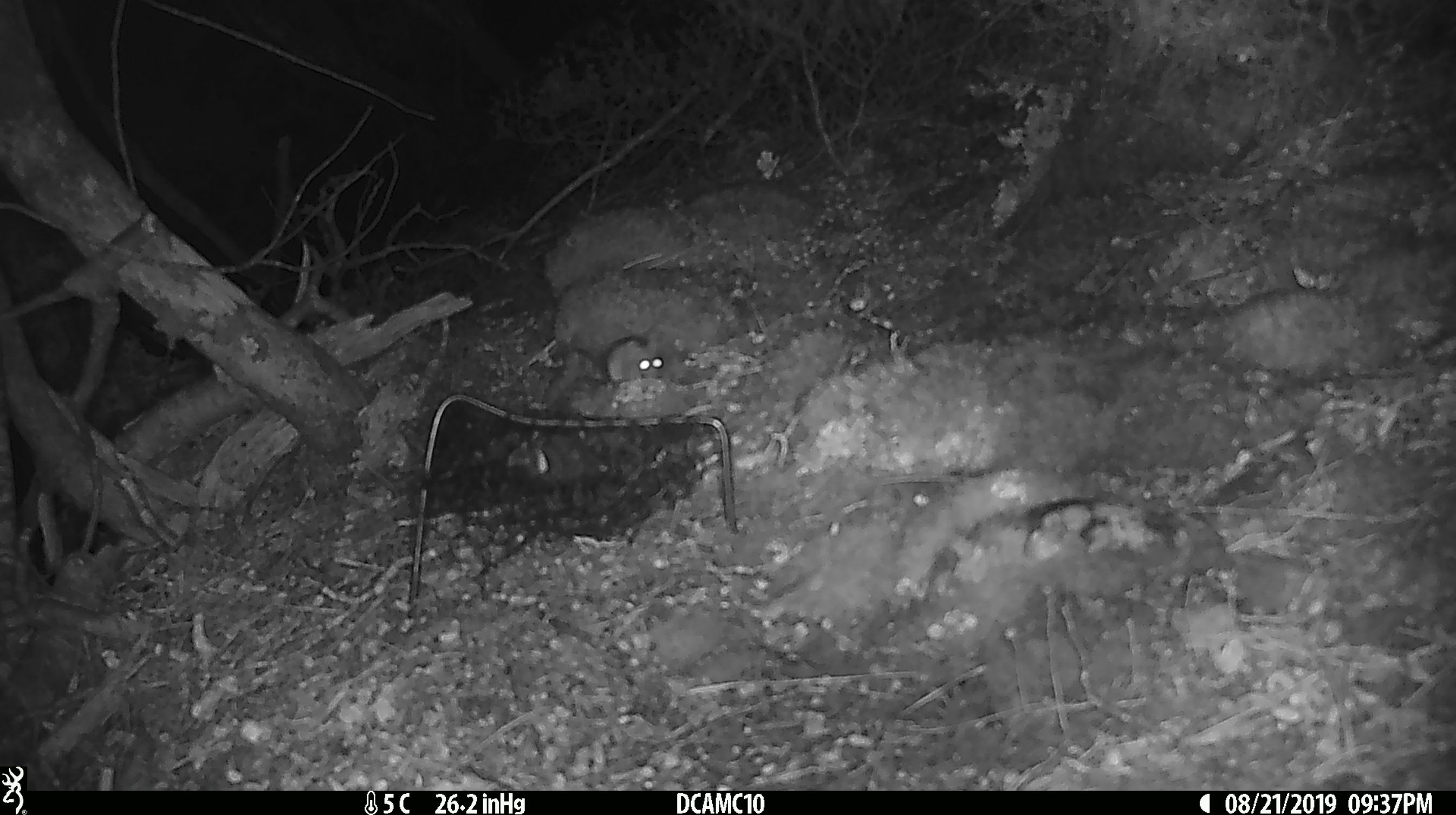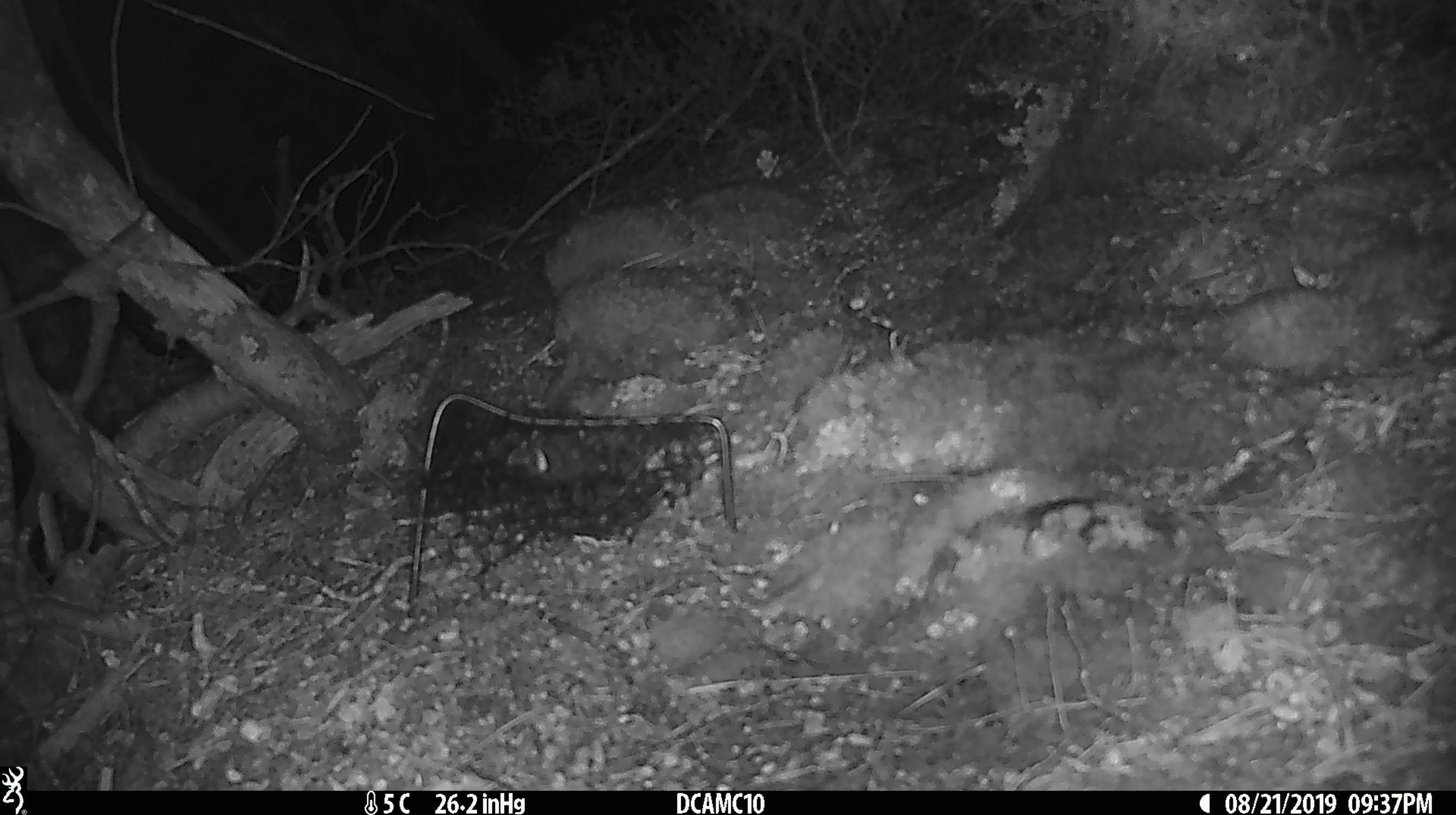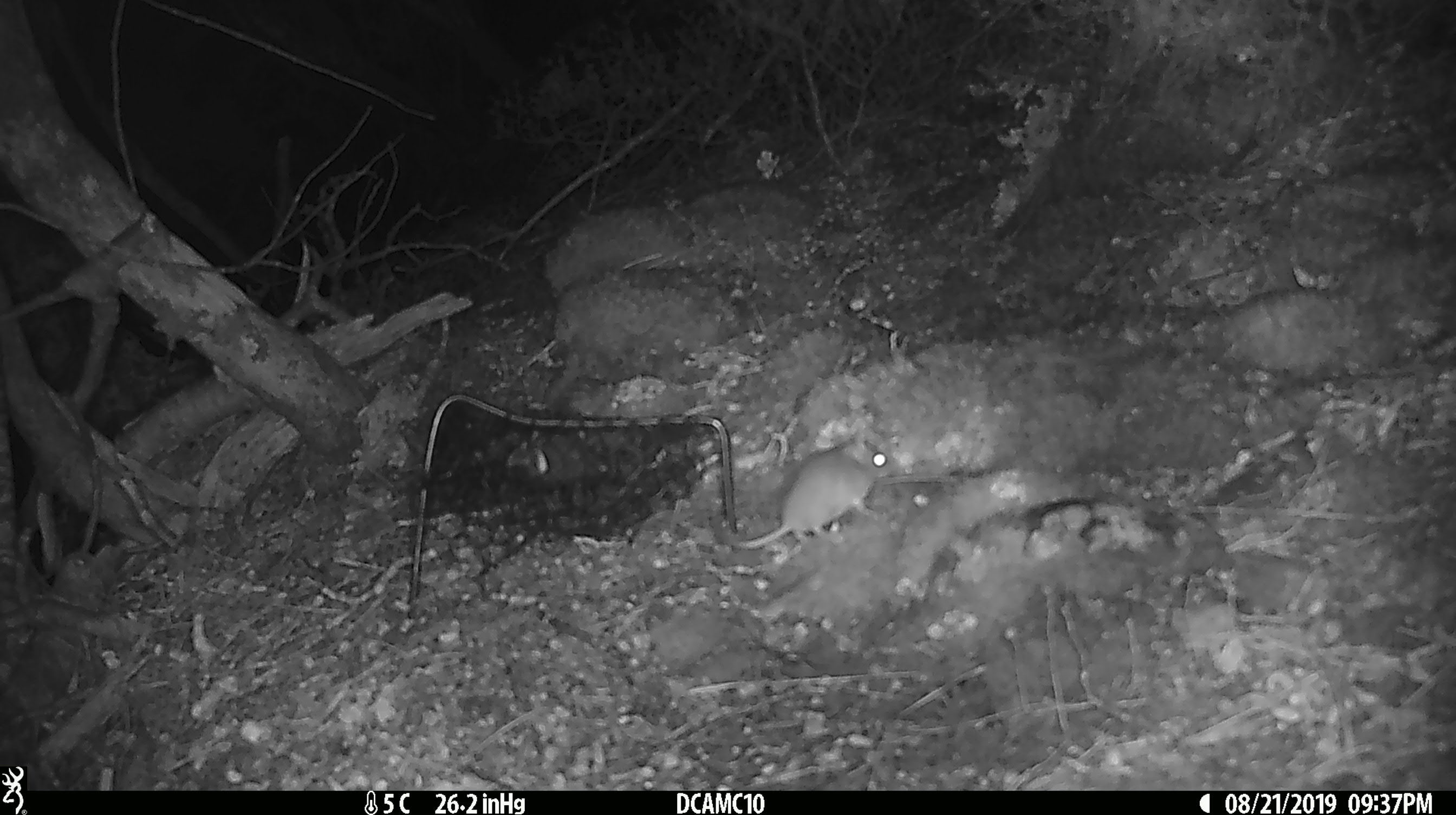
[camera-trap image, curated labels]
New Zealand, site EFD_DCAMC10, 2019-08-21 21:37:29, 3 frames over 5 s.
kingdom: Animalia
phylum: Chordata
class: Mammalia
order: Rodentia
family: Muridae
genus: Mus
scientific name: Mus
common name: mouse